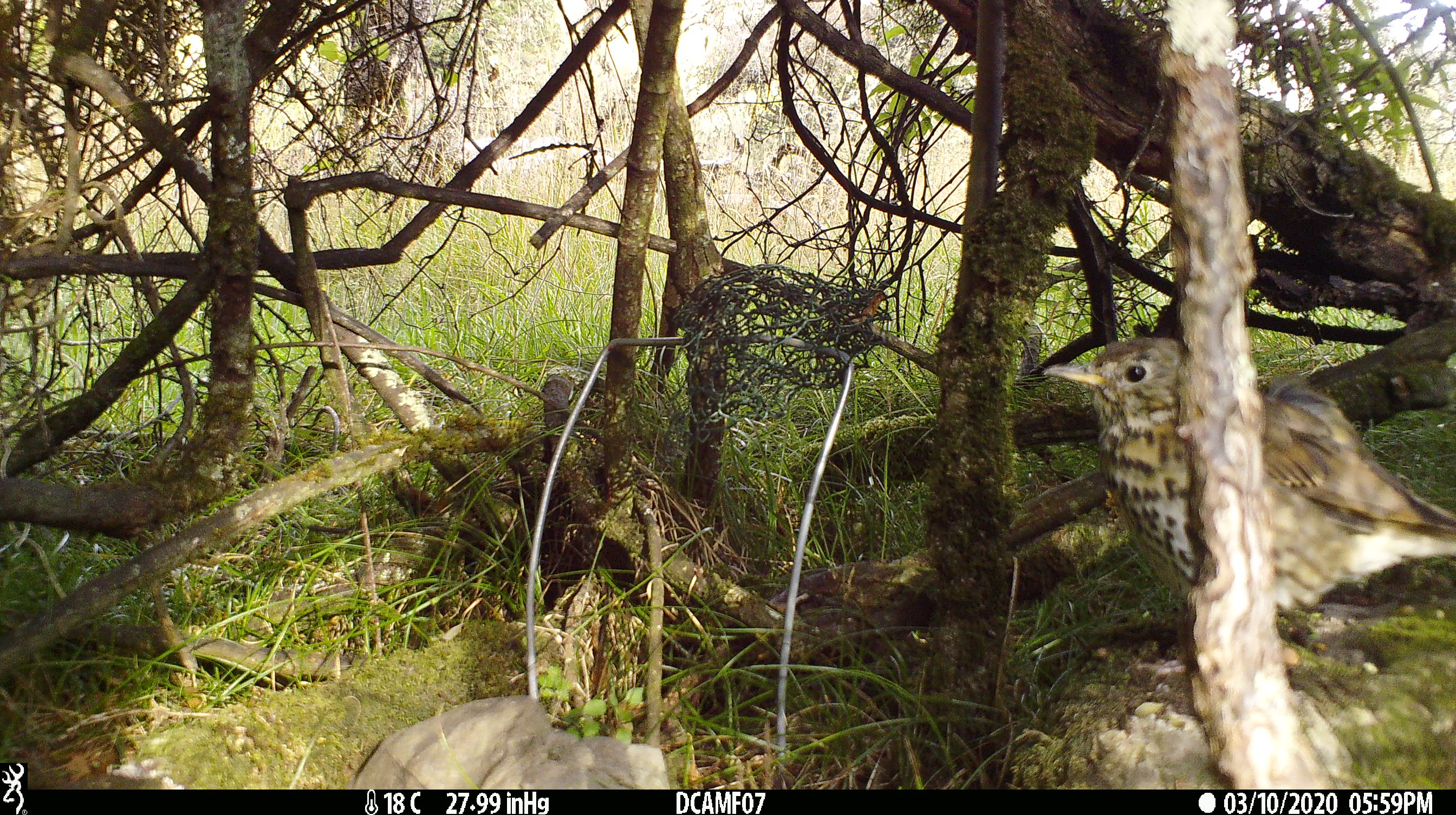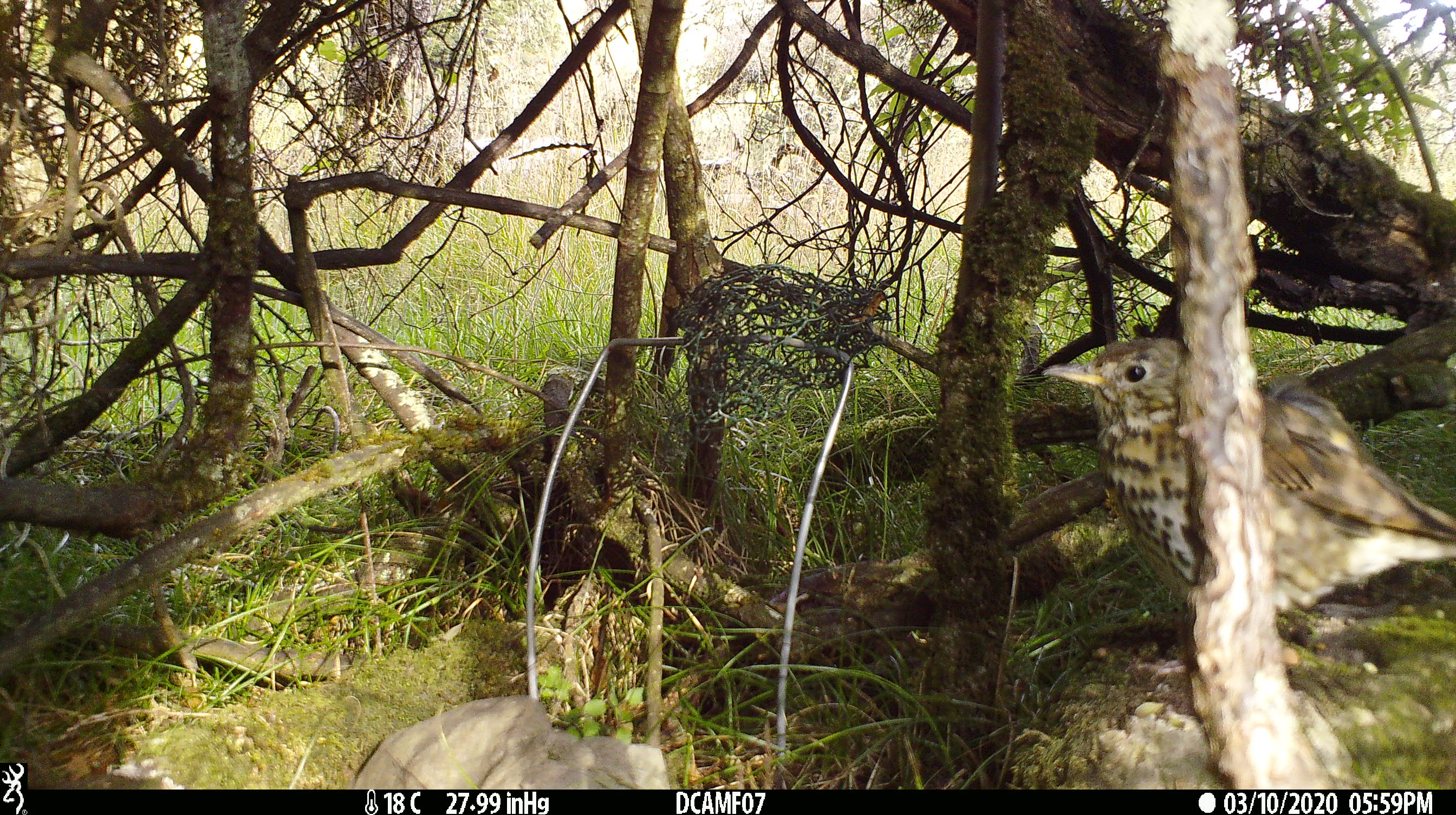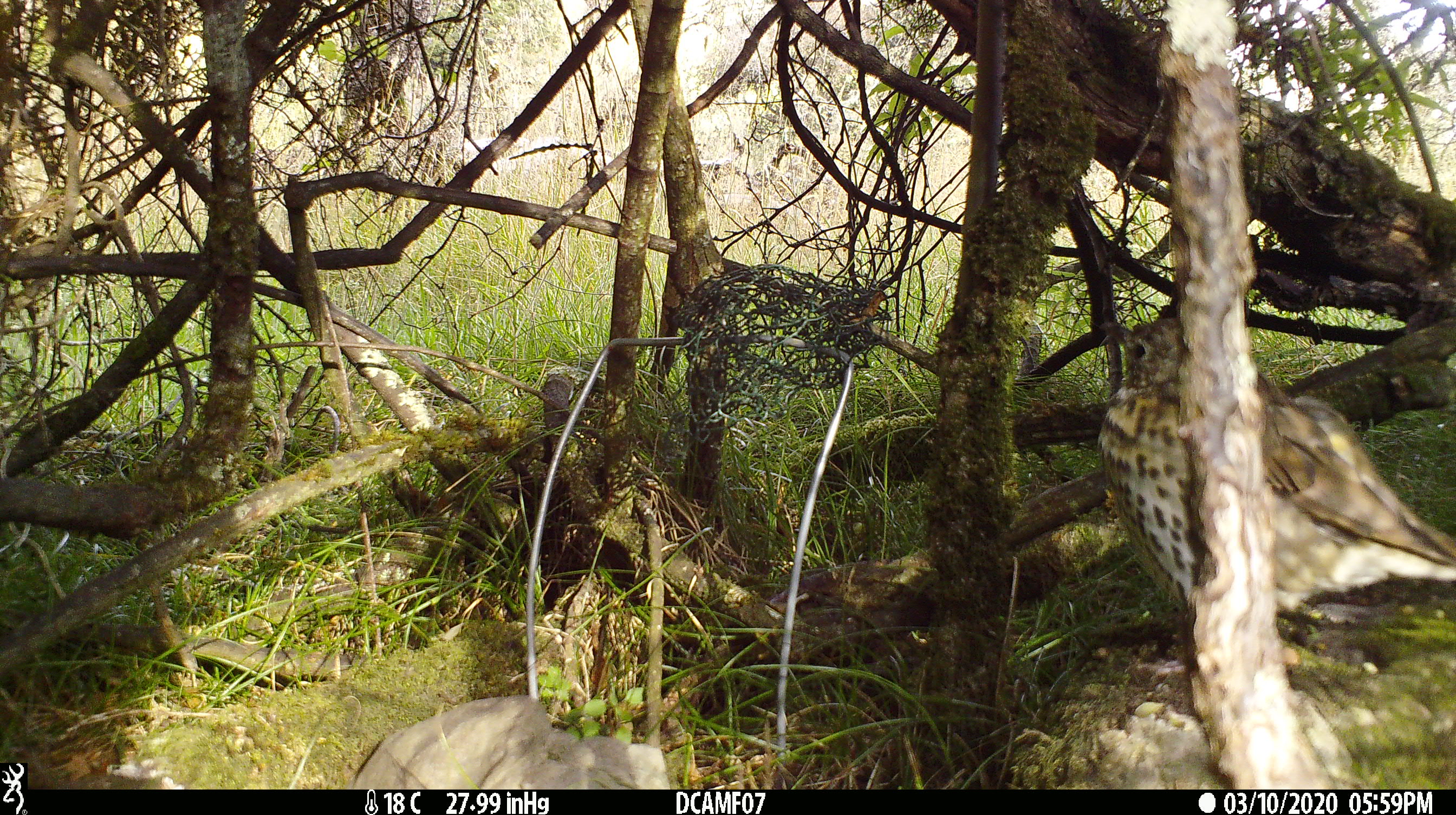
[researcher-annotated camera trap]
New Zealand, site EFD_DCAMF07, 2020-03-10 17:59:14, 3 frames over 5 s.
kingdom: Animalia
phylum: Chordata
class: Aves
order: Passeriformes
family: Turdidae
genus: Turdus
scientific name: Turdus philomelos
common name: song thrush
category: thrush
Thrush (song thrush) (Turdus philomelos).